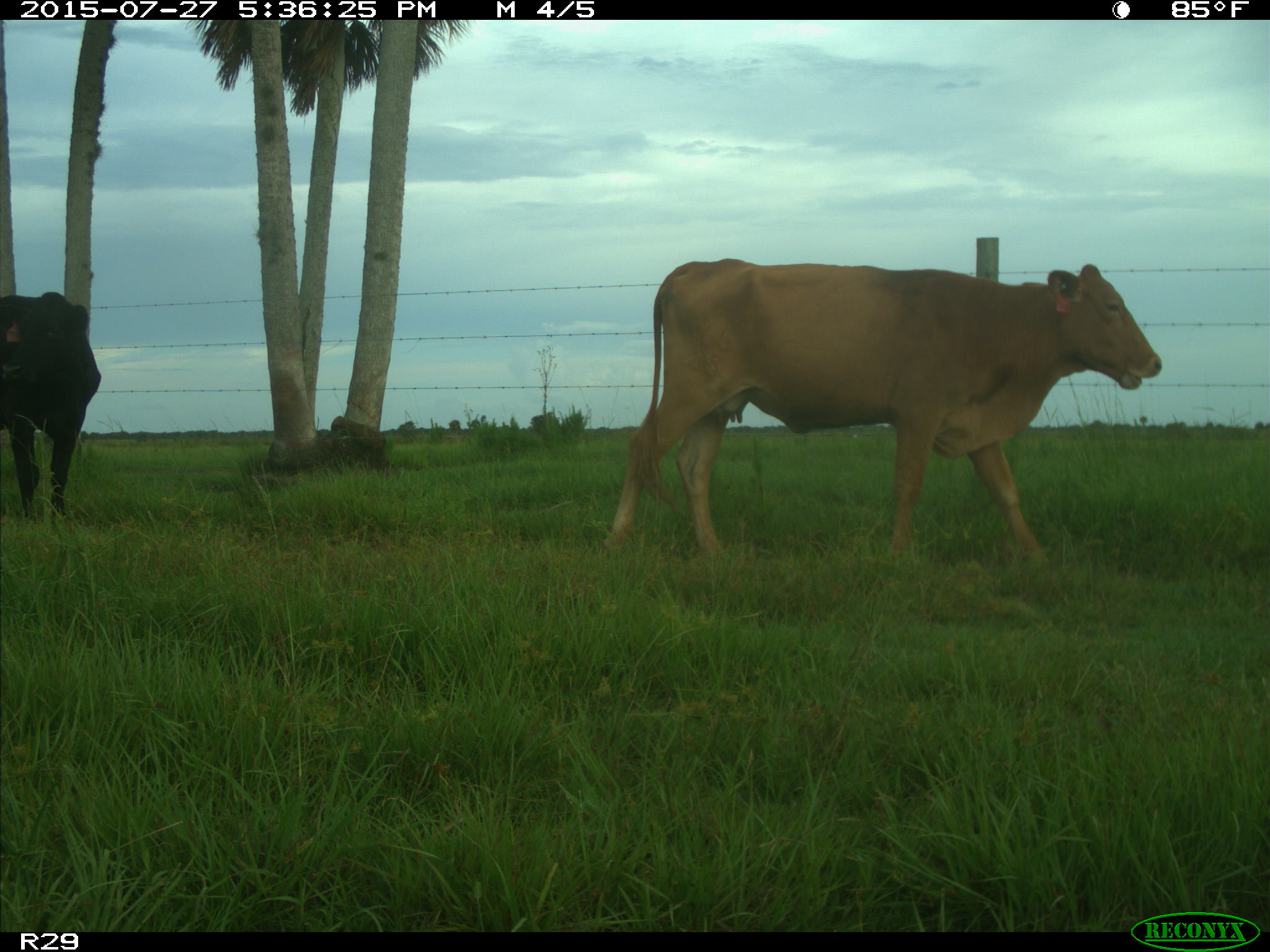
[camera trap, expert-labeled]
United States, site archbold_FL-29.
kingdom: Animalia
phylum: Chordata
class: Mammalia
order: Artiodactyla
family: Bovidae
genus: Bos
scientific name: Bos taurus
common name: domestic cow